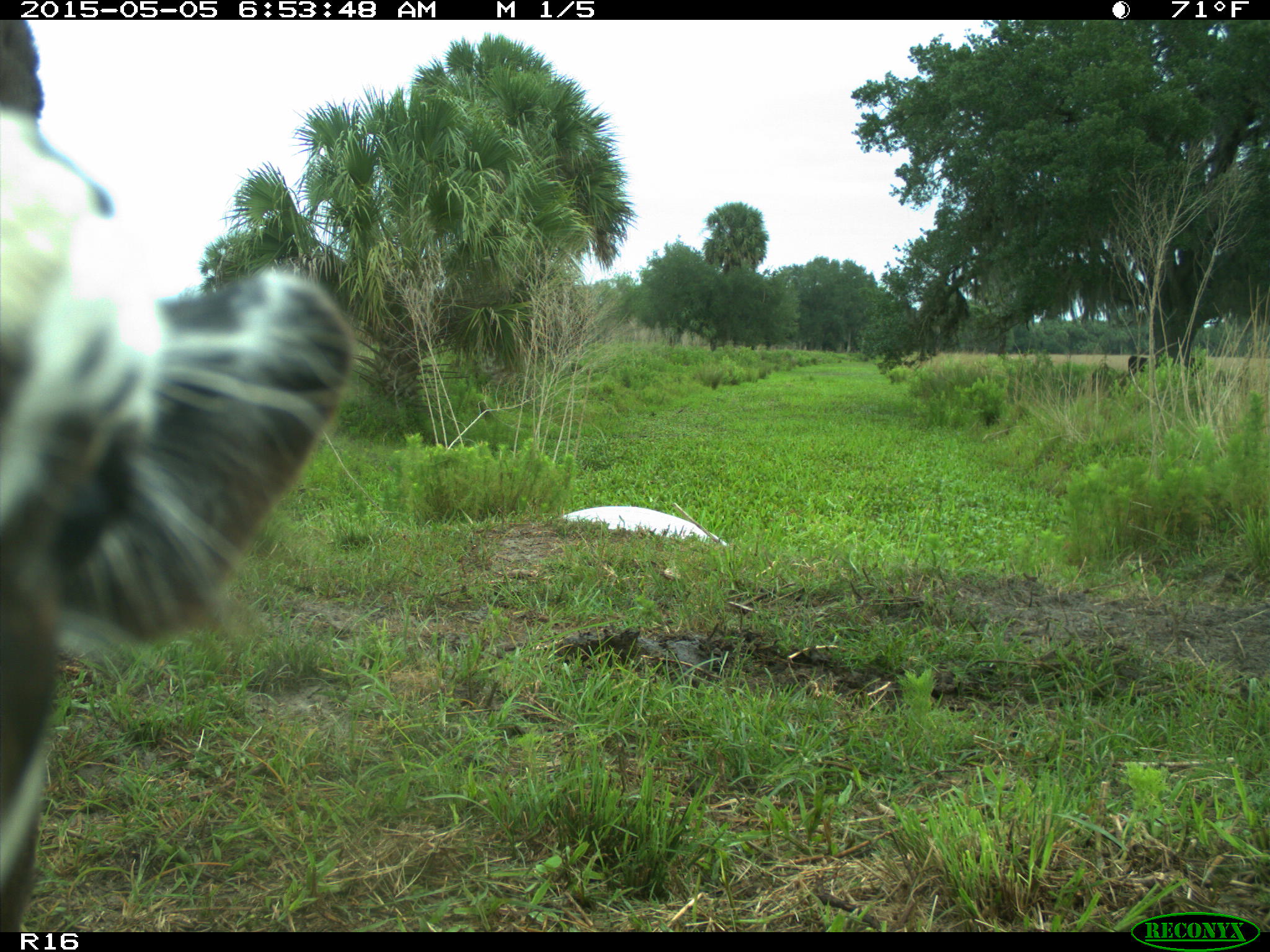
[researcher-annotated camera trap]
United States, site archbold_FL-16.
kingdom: Animalia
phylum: Chordata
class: Mammalia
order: Artiodactyla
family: Bovidae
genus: Bos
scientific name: Bos taurus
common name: domestic cow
Bos taurus (domestic cow).